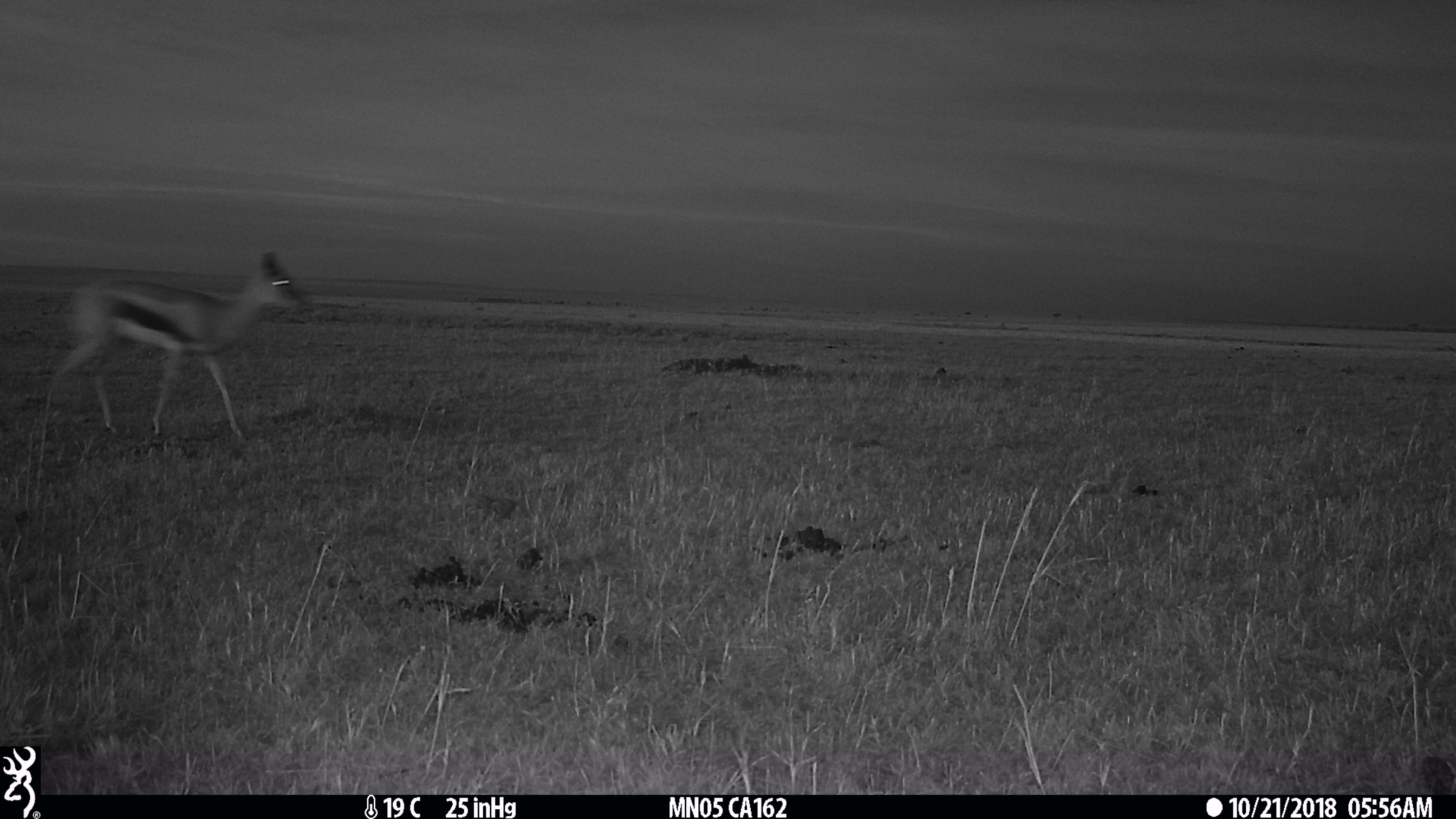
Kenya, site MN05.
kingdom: Animalia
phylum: Chordata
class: Mammalia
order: Artiodactyla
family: Bovidae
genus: Eudorcas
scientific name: Eudorcas thomsonii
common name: thomon's gazelle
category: gazelle thomsons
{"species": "gazelle thomsons (thomon's gazelle) (Eudorcas thomsonii)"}